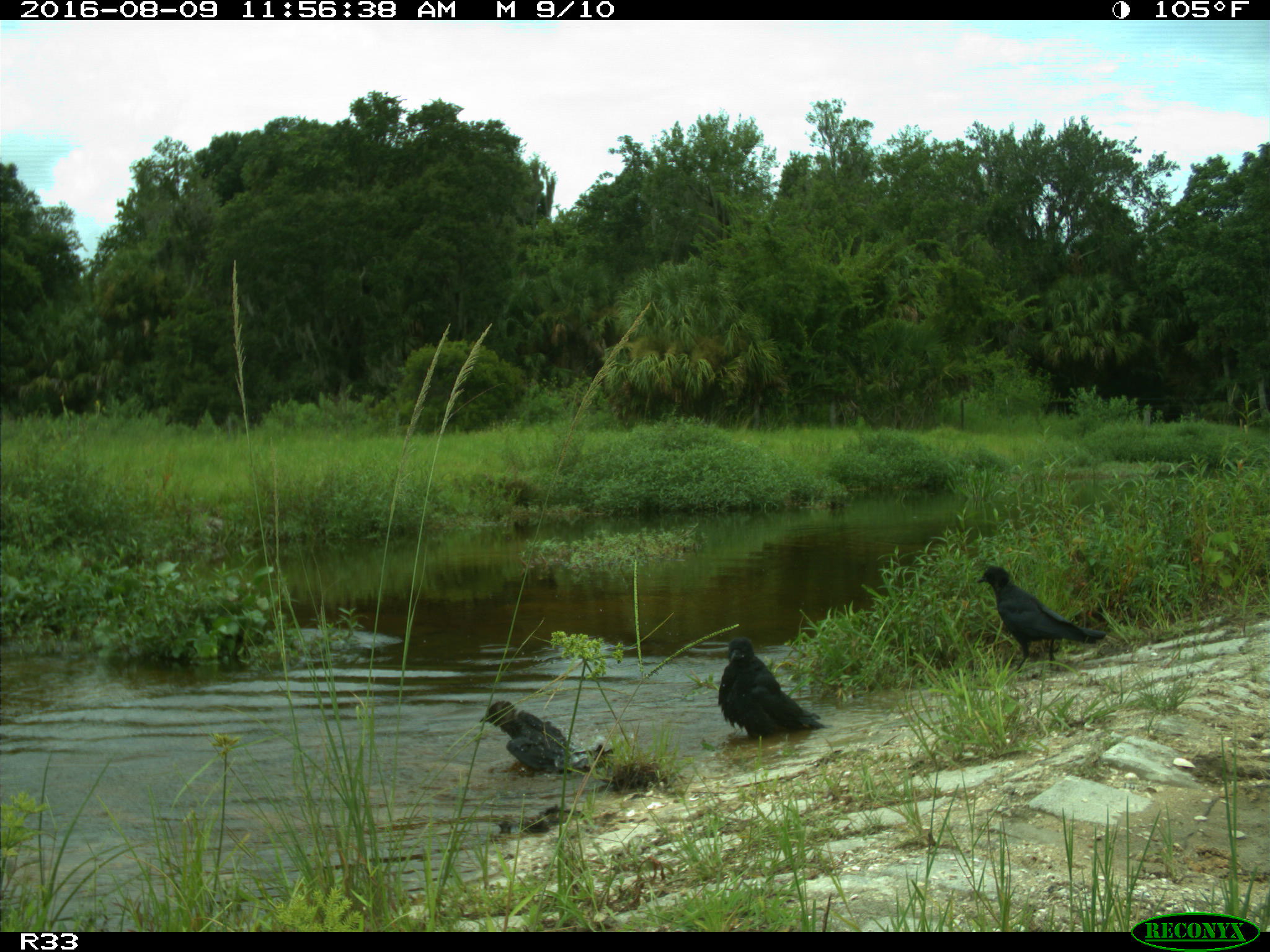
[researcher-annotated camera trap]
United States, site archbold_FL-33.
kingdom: Animalia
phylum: Chordata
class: Aves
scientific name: Aves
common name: birds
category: unidentified bird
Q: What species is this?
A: Unidentified bird (birds) (Aves).